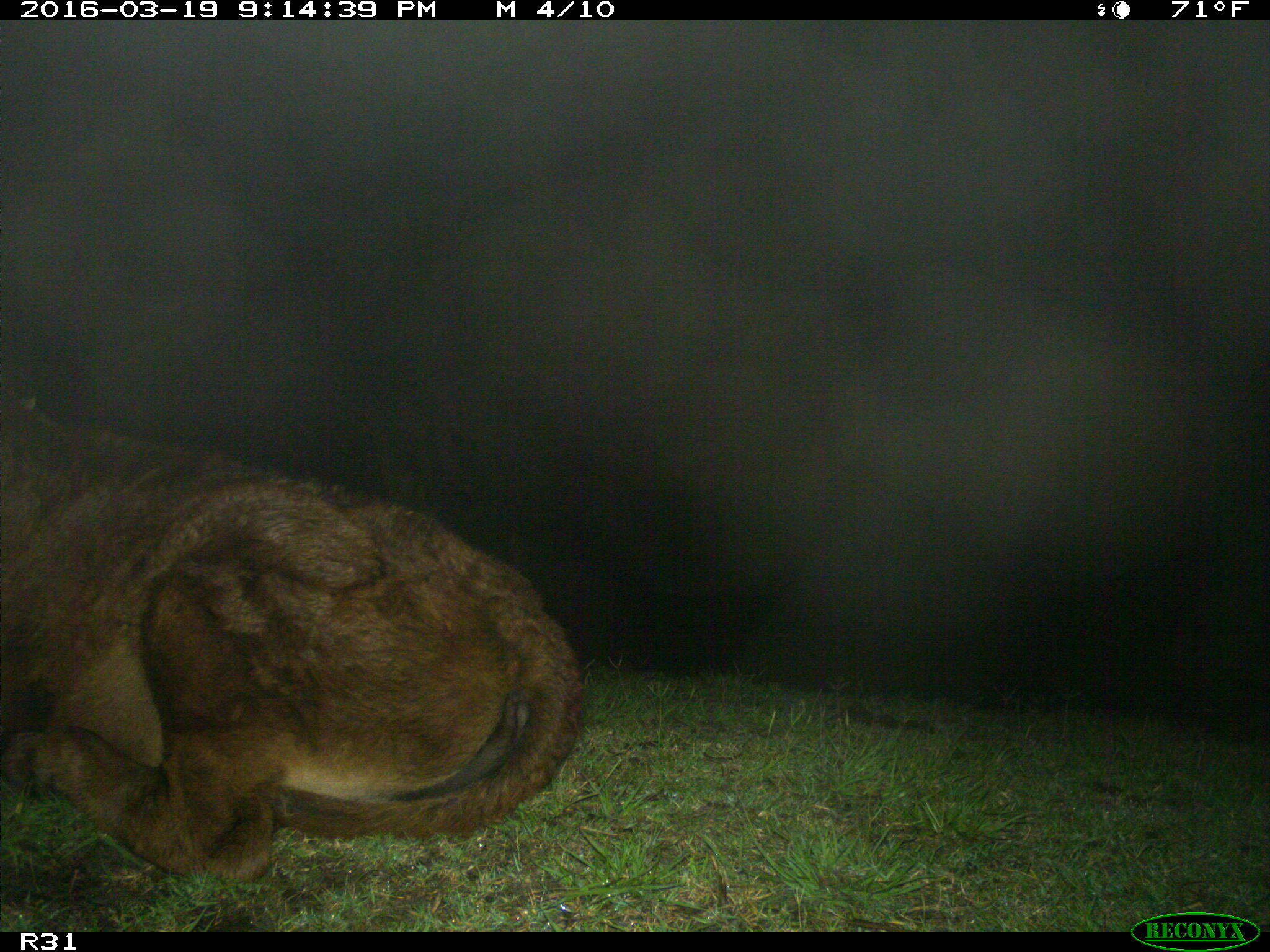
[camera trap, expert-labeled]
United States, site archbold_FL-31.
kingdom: Animalia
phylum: Chordata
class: Mammalia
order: Artiodactyla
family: Bovidae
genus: Bos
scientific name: Bos taurus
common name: domestic cow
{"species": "Bos taurus (domestic cow)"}